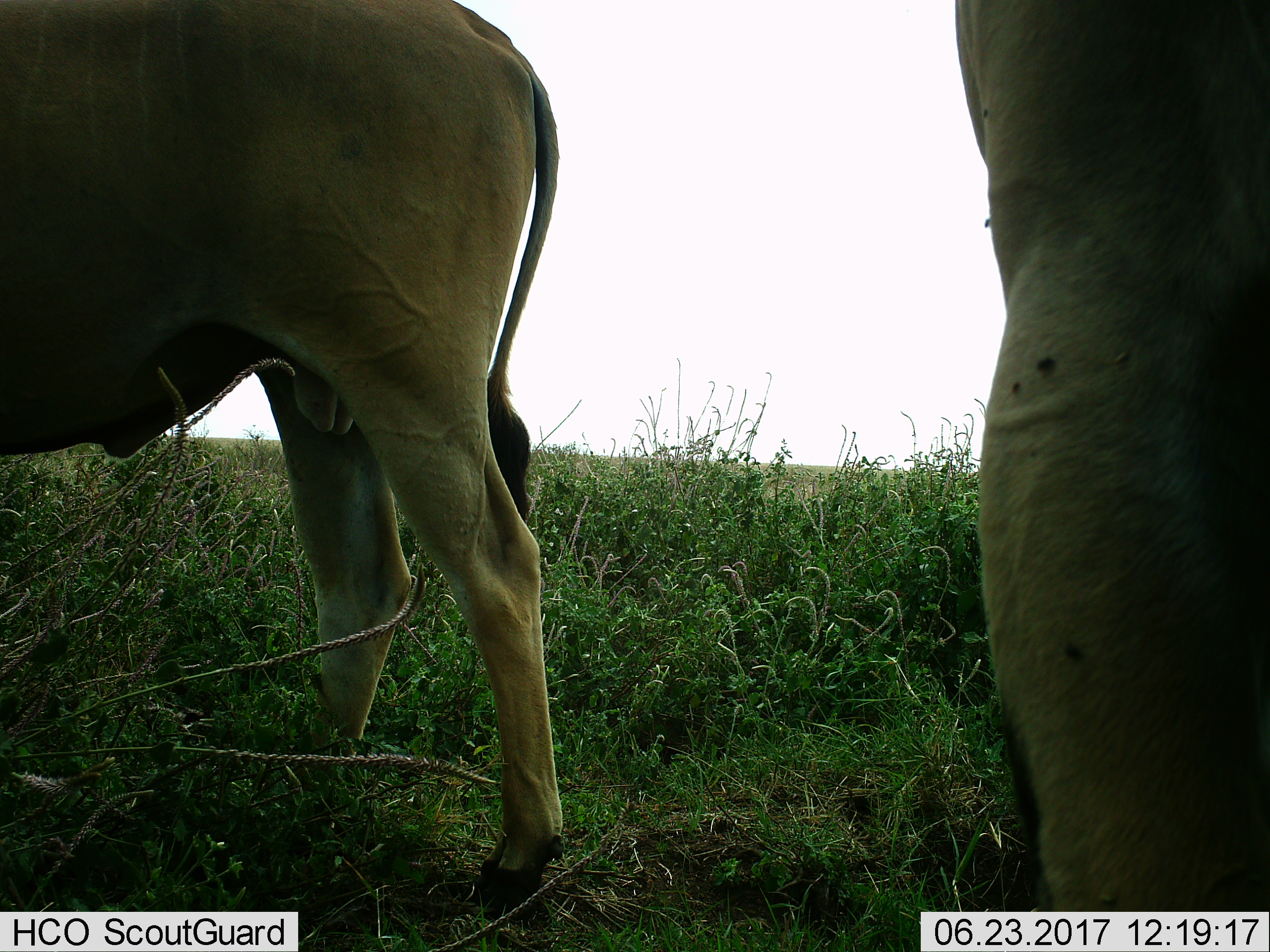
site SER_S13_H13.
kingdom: Animalia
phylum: Chordata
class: Mammalia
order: Artiodactyla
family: Bovidae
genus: Tragelaphus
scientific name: Tragelaphus oryx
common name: eland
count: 2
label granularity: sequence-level